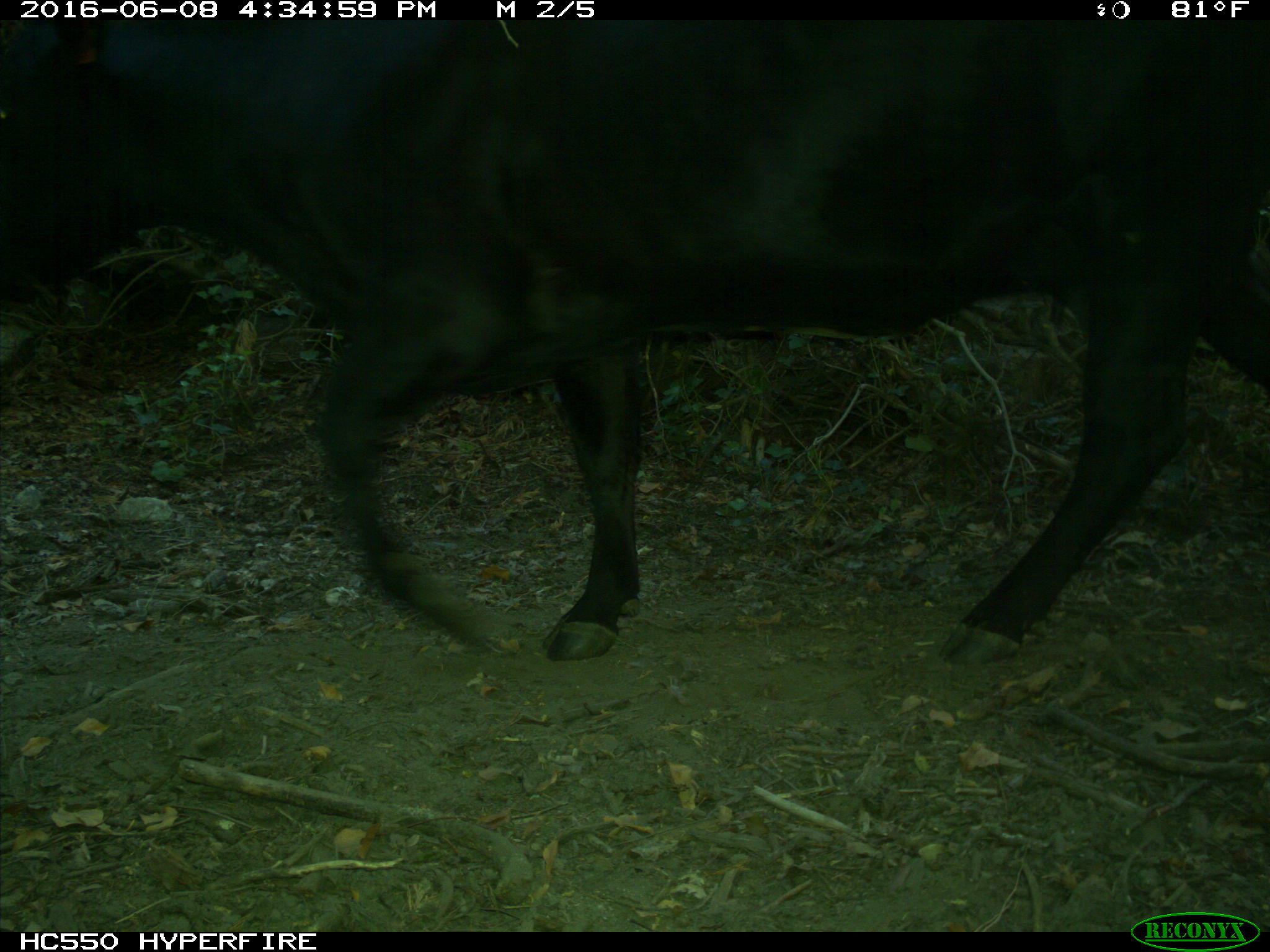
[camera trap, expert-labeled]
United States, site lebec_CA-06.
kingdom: Animalia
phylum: Chordata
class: Mammalia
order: Artiodactyla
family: Bovidae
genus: Bos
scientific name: Bos taurus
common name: domestic cow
Bos taurus (domestic cow).